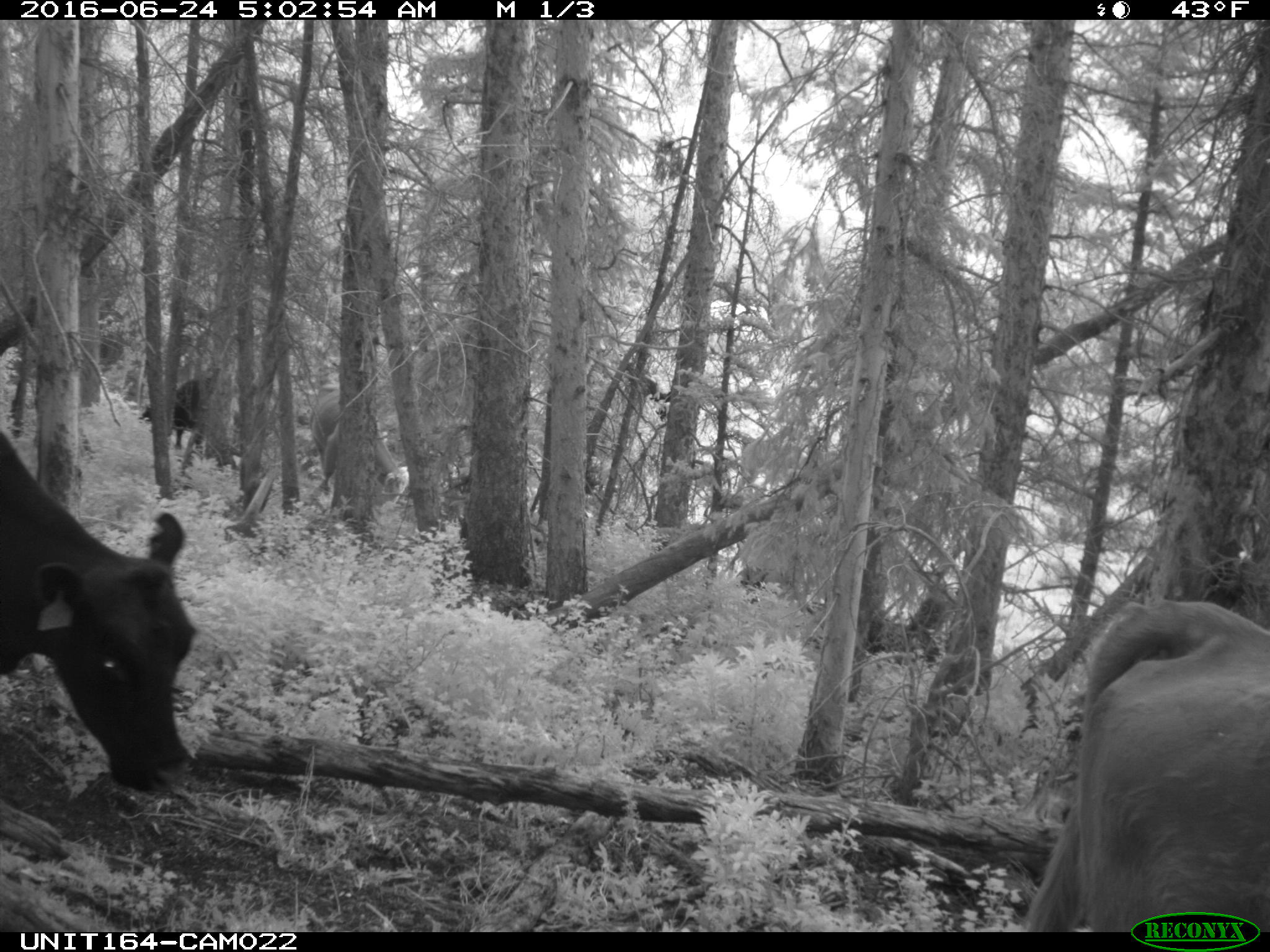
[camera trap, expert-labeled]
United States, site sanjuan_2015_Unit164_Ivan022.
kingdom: Animalia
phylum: Chordata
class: Mammalia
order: Artiodactyla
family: Bovidae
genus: Bos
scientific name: Bos taurus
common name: domestic cow